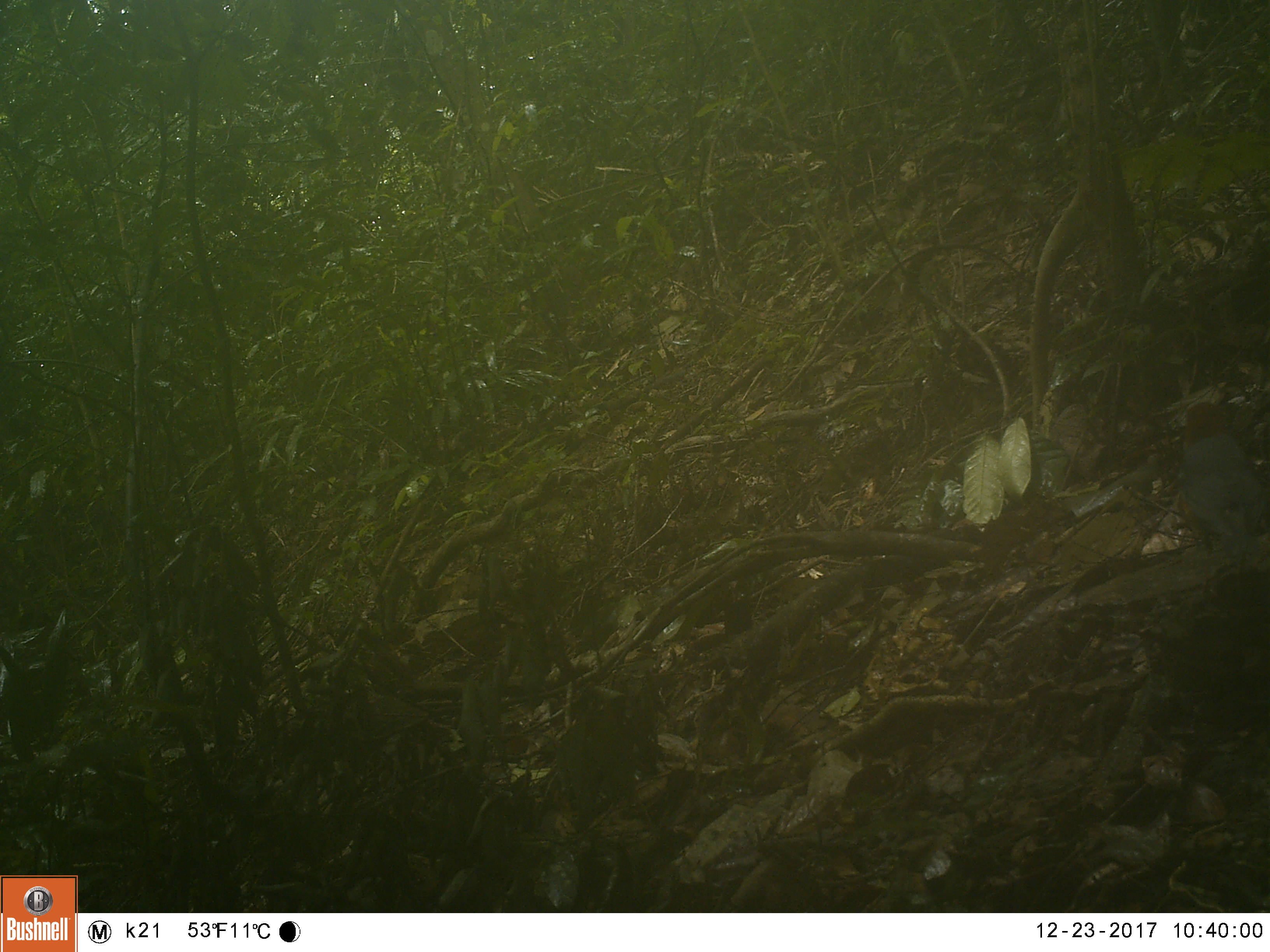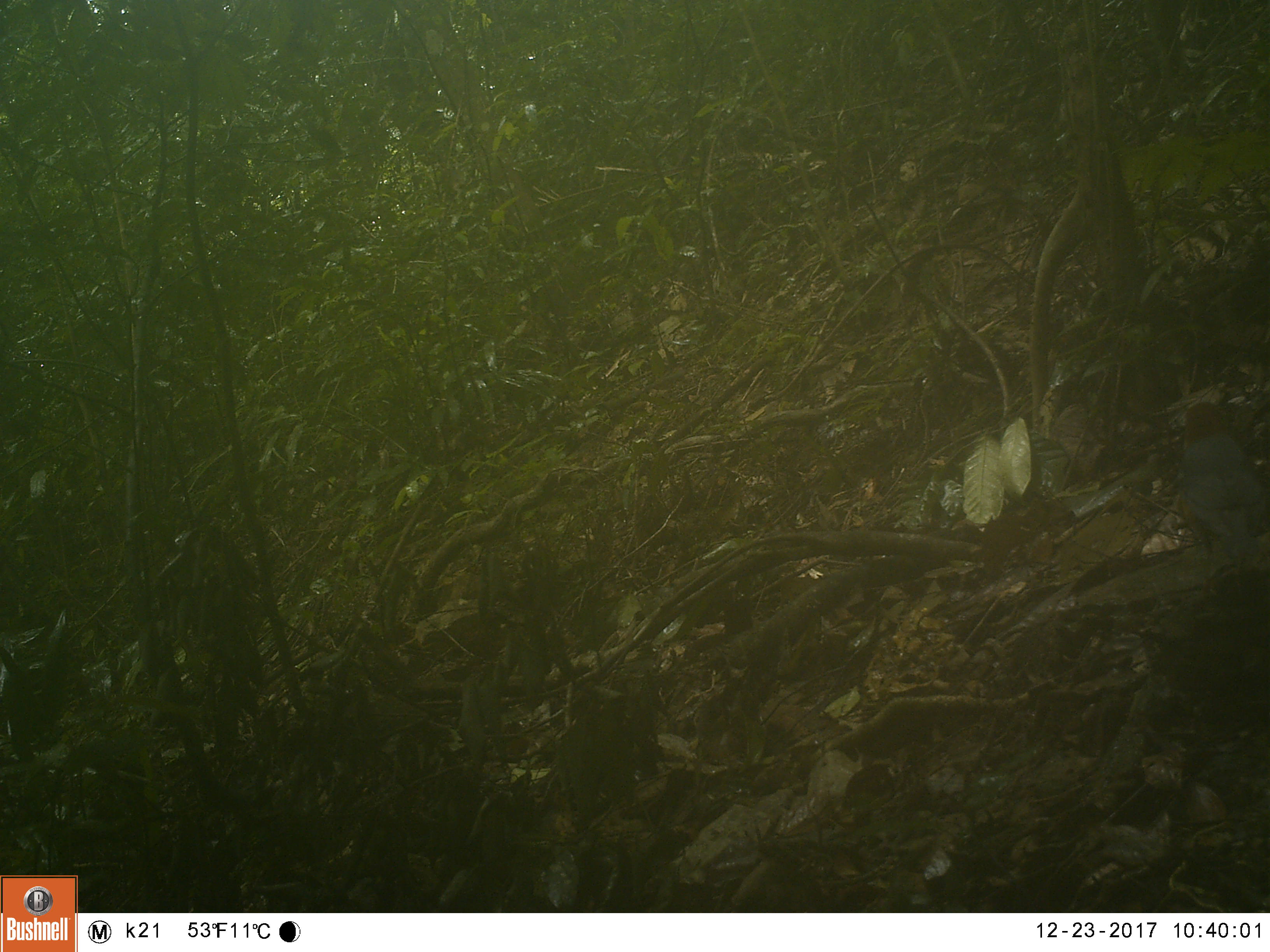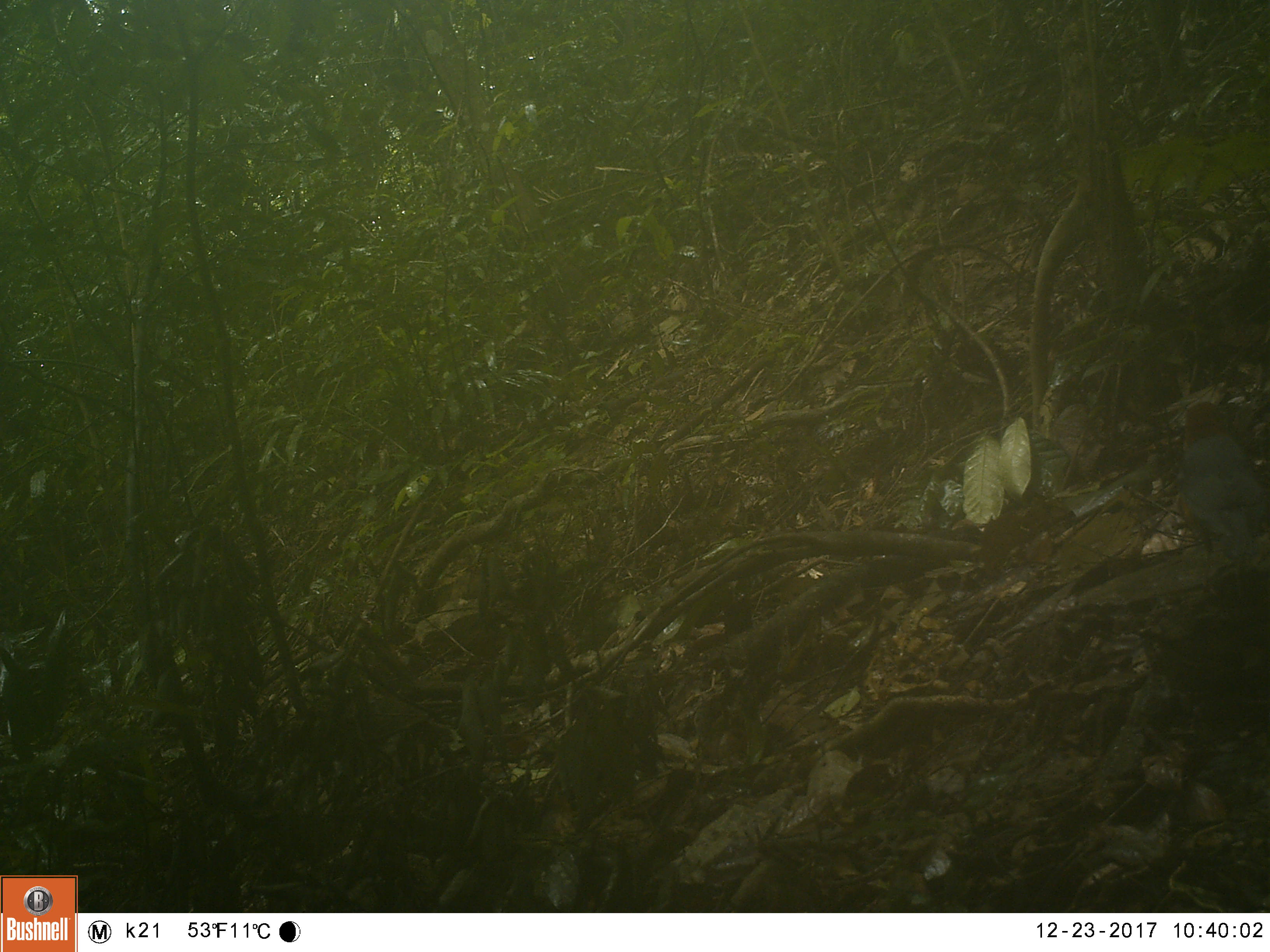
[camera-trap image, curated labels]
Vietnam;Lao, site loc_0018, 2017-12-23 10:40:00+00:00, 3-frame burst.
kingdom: Animalia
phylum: Chordata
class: Aves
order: Passeriformes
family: Turdidae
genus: Geokichla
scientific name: Geokichla citrina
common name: orange-headed thrush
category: orange headed thrush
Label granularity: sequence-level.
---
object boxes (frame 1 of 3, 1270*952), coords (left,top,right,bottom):
orange headed thrush: (1181,401,1267,565)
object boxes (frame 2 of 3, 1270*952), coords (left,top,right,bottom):
orange headed thrush: (1175,401,1269,563)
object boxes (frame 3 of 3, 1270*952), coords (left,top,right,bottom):
orange headed thrush: (1173,400,1270,562)